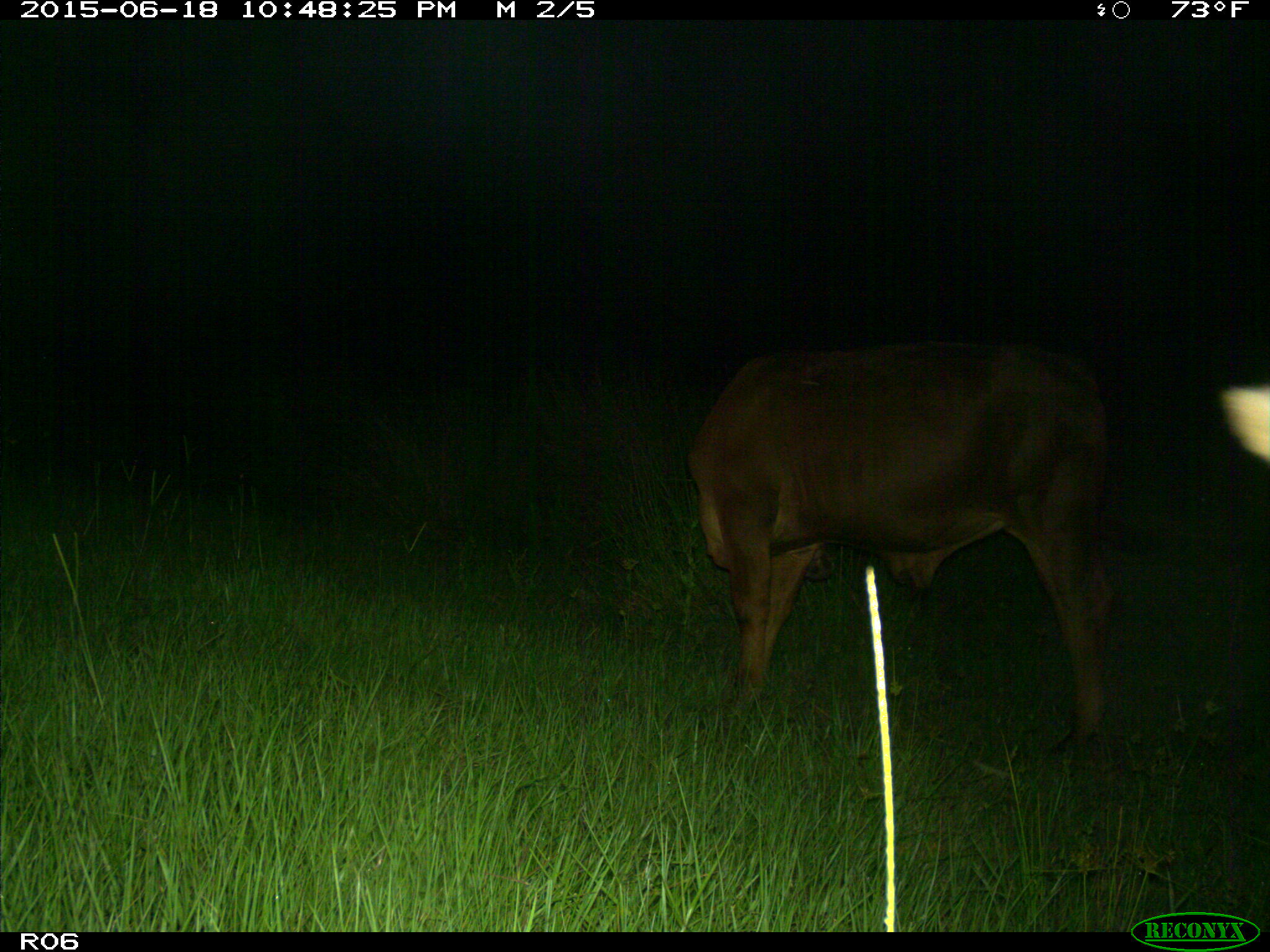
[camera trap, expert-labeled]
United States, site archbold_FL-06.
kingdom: Animalia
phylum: Chordata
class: Mammalia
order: Artiodactyla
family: Bovidae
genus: Bos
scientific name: Bos taurus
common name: domestic cow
Bos taurus (domestic cow).